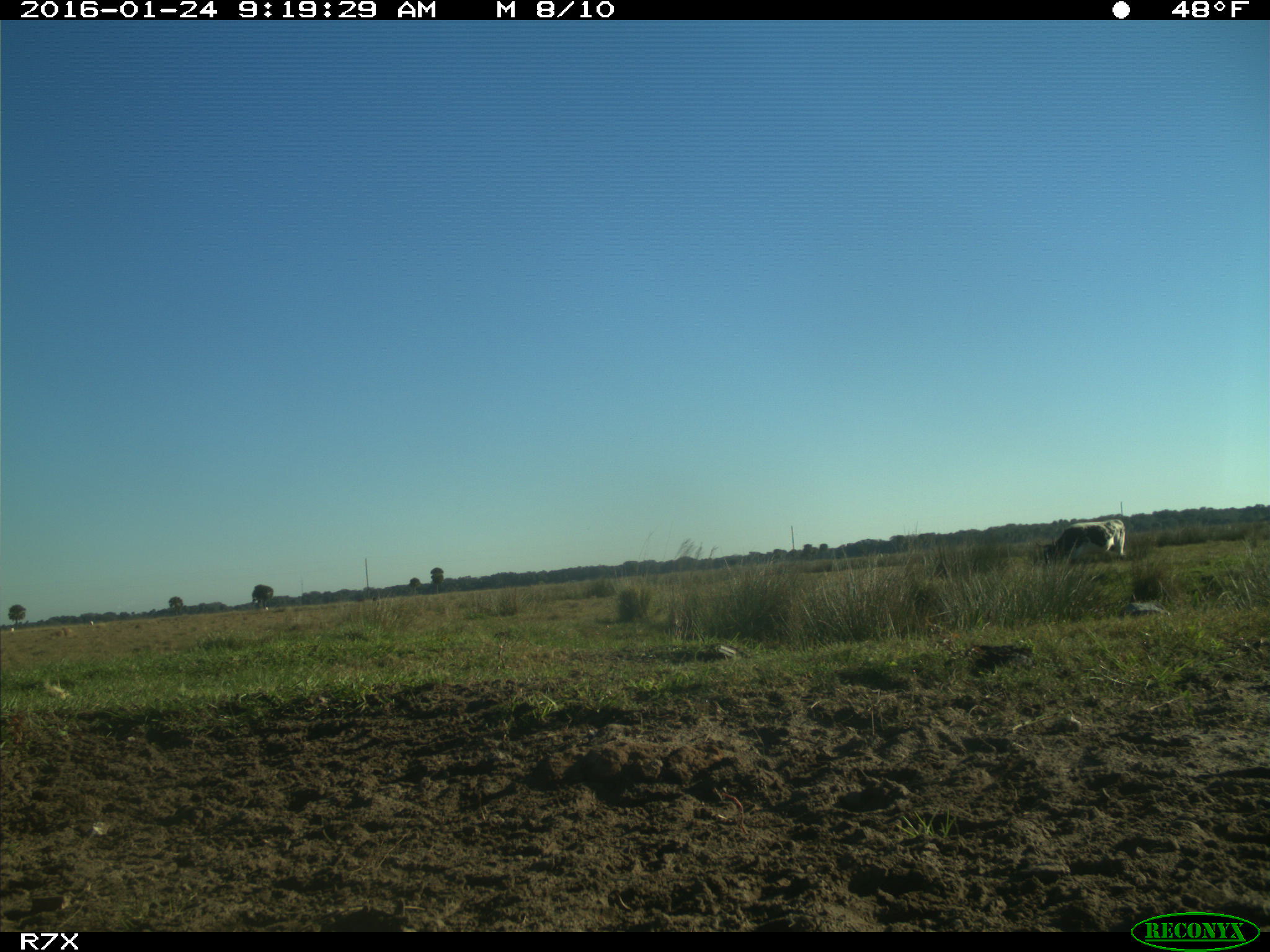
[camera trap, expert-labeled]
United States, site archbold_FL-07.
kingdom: Animalia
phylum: Chordata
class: Mammalia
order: Artiodactyla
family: Bovidae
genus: Bos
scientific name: Bos taurus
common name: domestic cow